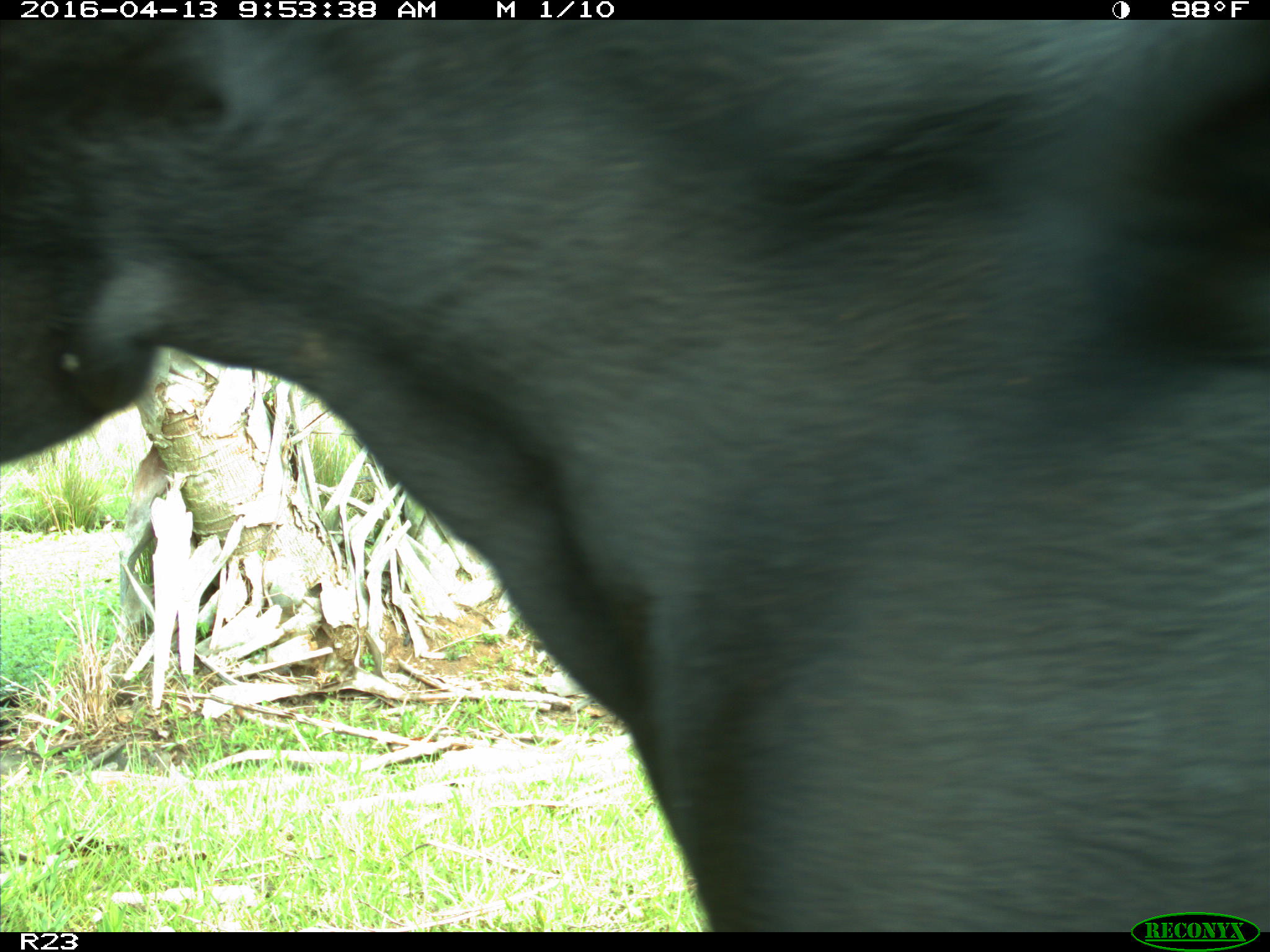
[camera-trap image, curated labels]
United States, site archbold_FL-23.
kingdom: Animalia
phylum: Chordata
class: Mammalia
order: Artiodactyla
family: Bovidae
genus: Bos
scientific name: Bos taurus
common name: domestic cow